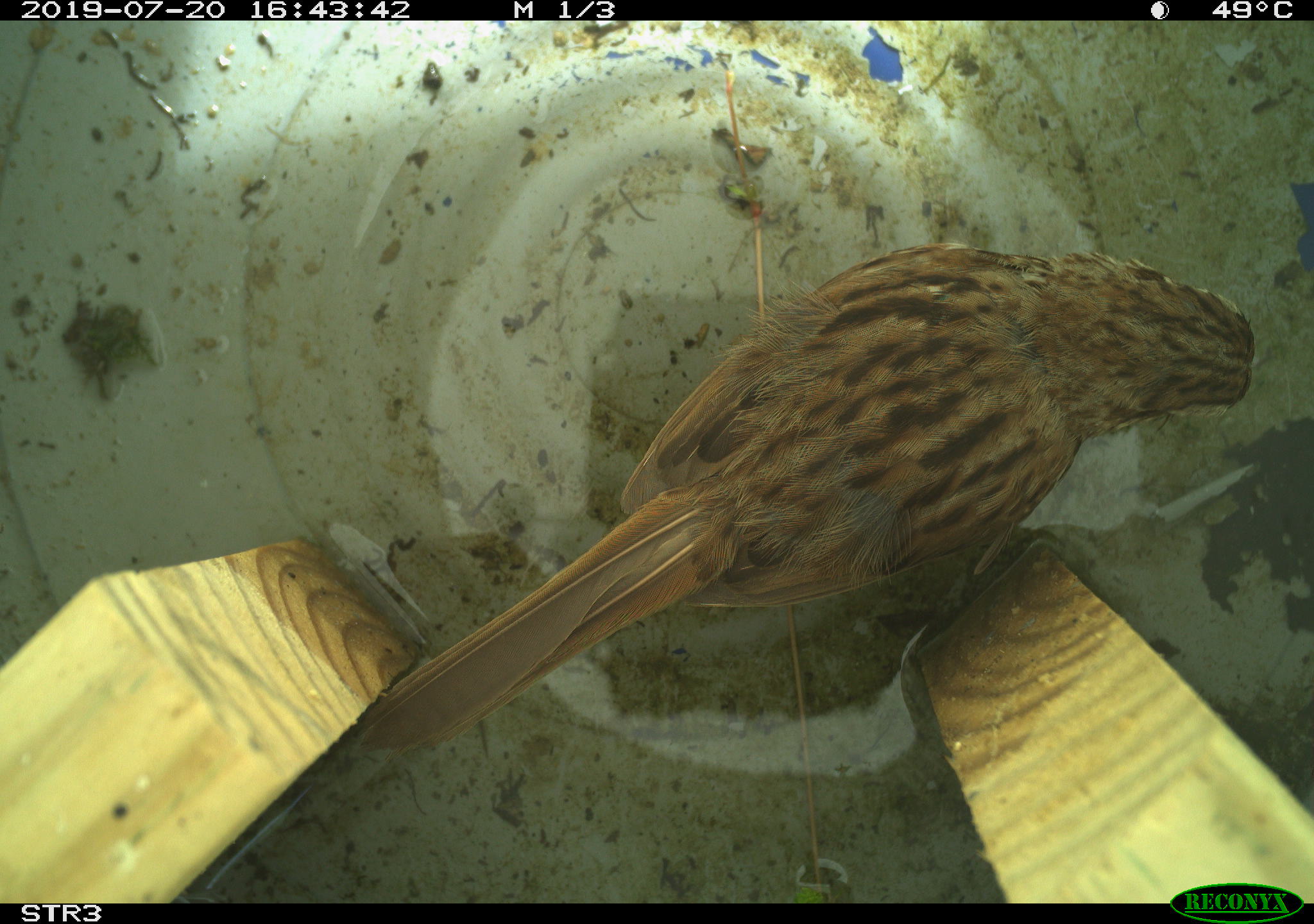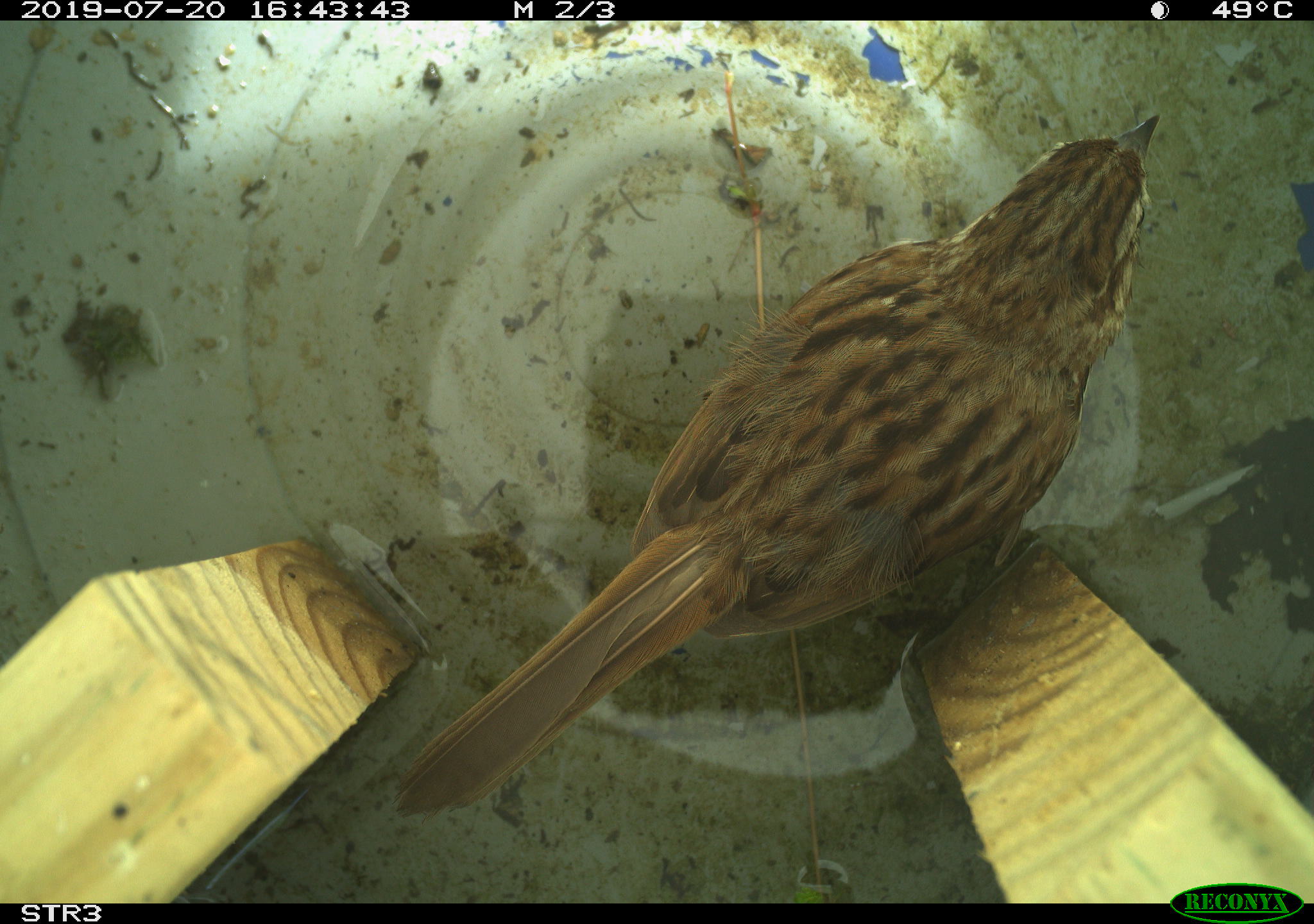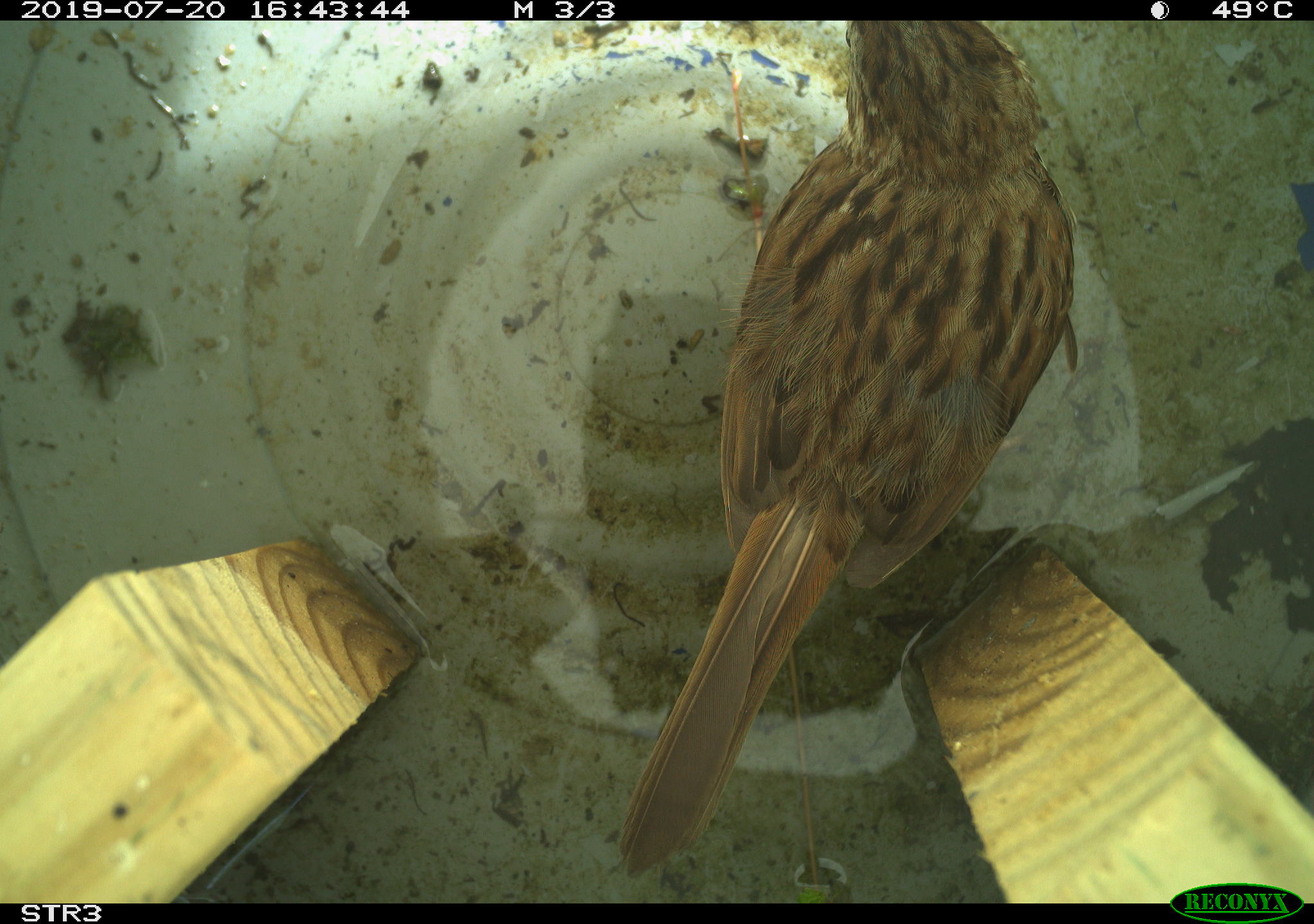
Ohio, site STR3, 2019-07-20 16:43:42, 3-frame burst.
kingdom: Animalia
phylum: Chordata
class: Aves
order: Passeriformes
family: Passerellidae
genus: Melospiza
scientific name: Melospiza melodia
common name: song sparrow